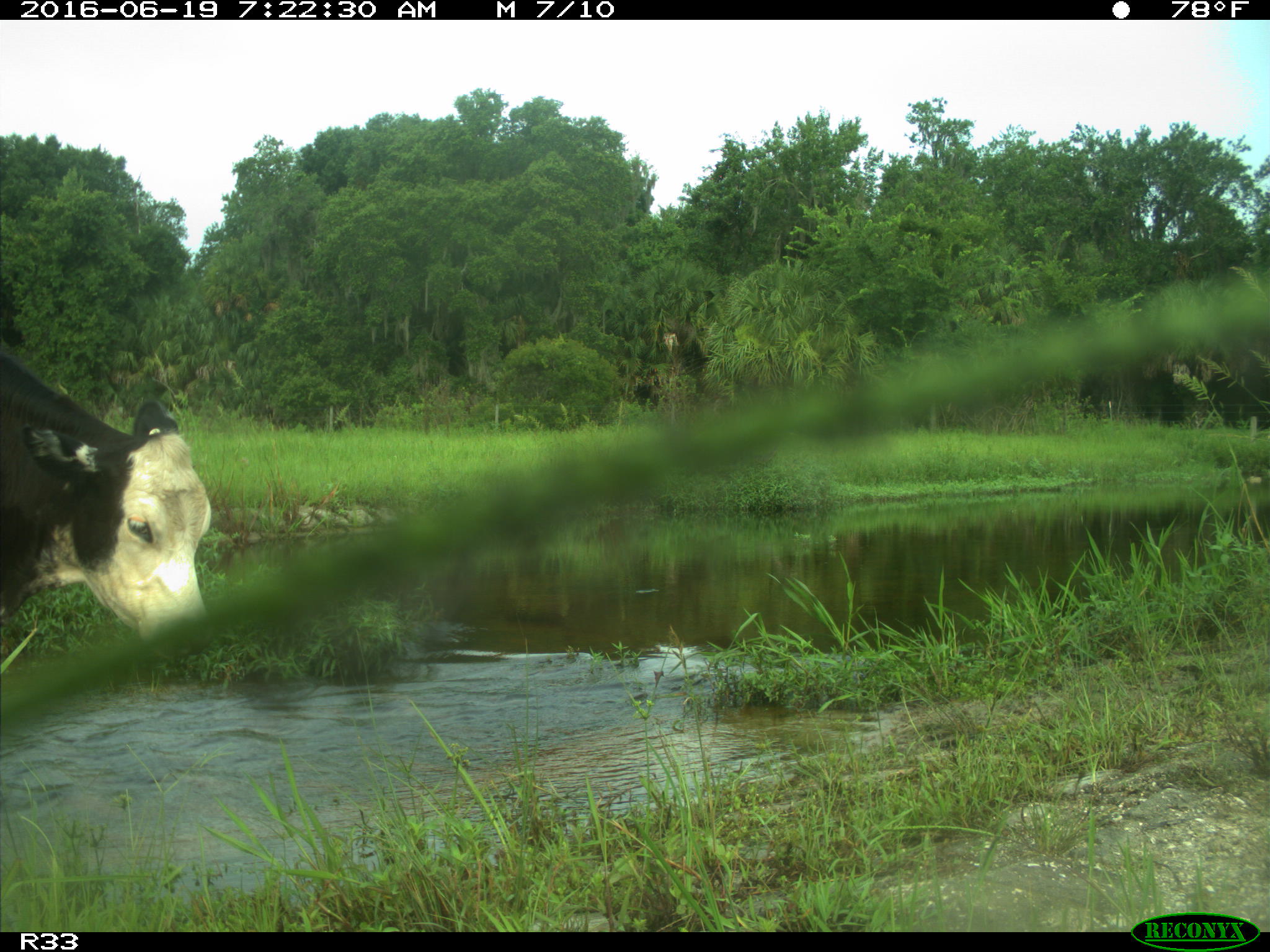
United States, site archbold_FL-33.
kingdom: Animalia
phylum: Chordata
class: Mammalia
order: Artiodactyla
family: Bovidae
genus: Bos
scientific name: Bos taurus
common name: domestic cow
Bos taurus (domestic cow).